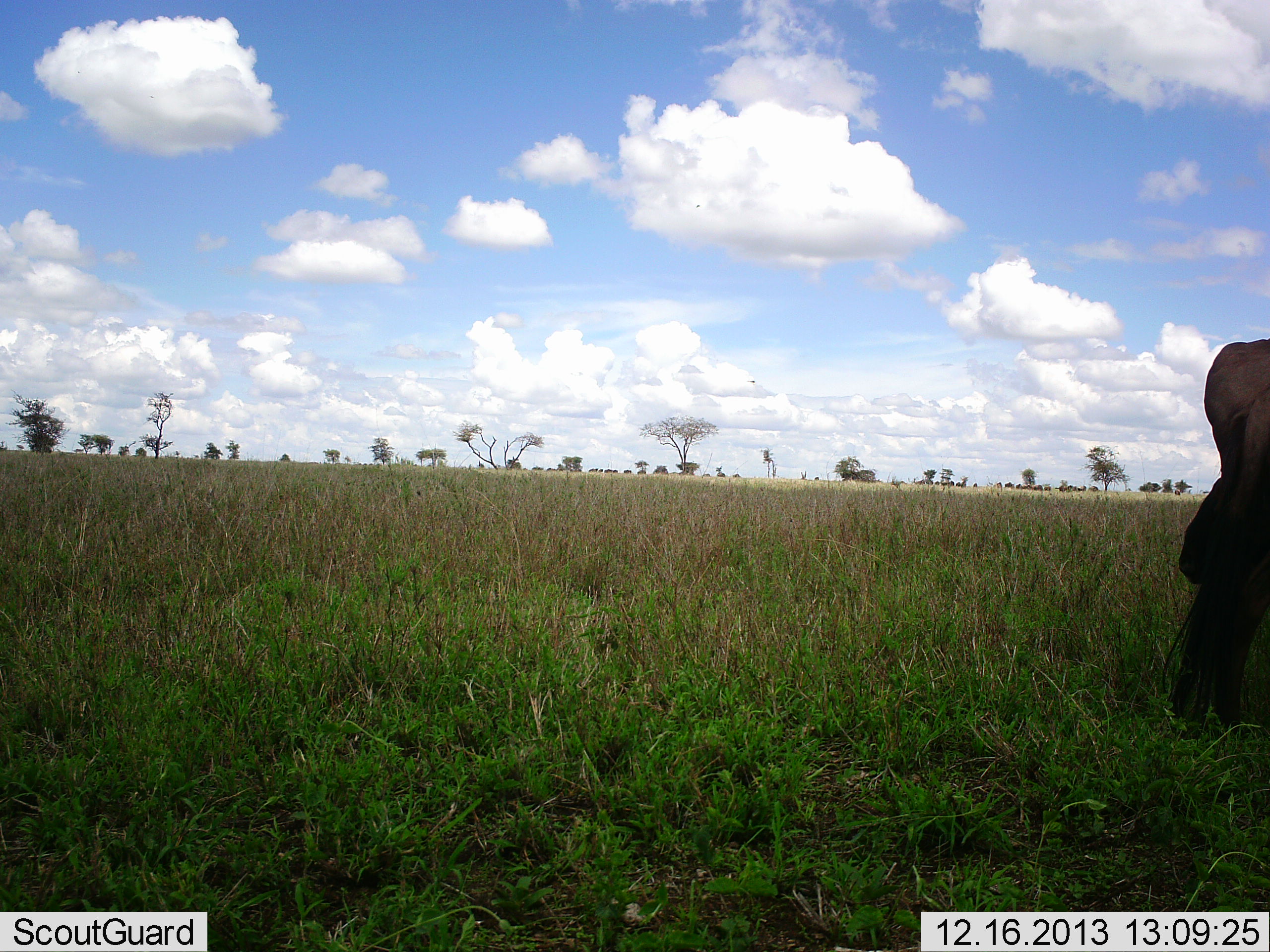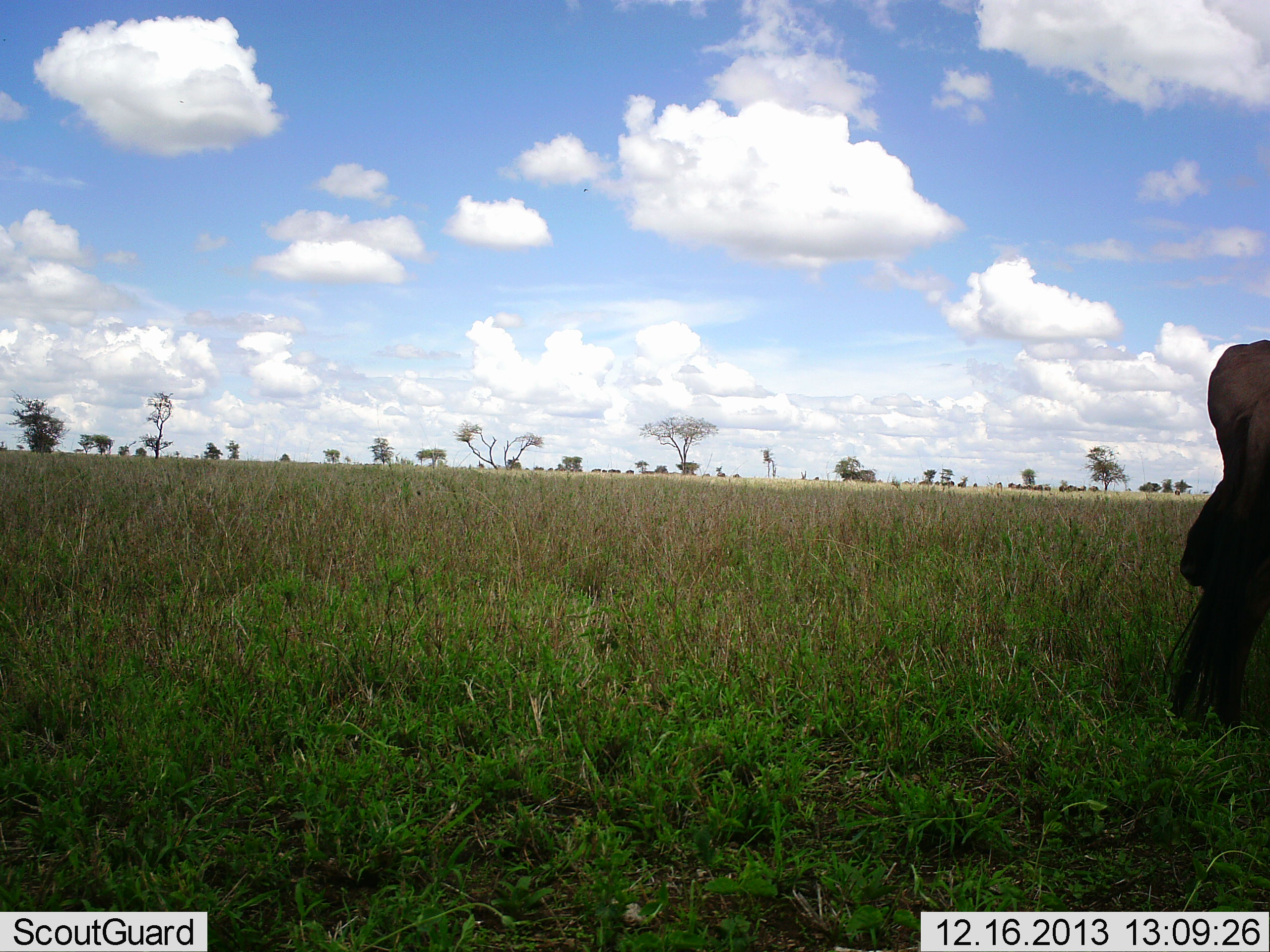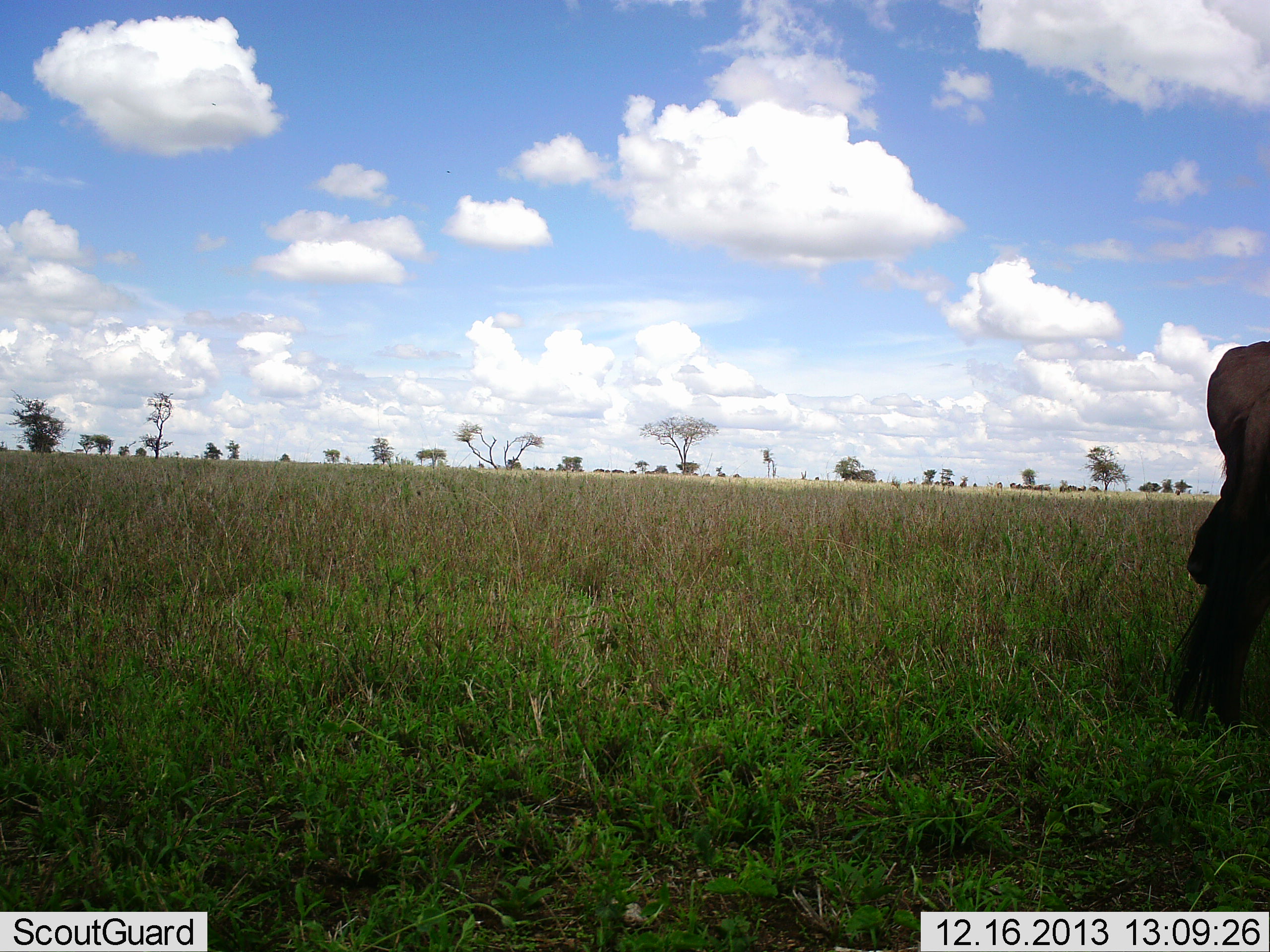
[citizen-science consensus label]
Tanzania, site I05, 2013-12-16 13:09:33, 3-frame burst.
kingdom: Animalia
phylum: Chordata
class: Mammalia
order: Artiodactyla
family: Bovidae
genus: Connochaetes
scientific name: Connochaetes taurinus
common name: blue wildebeest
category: wildebeest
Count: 1.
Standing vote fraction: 100%.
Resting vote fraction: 0%.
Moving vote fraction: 0%.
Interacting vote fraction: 0%.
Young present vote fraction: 0%.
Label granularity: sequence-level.